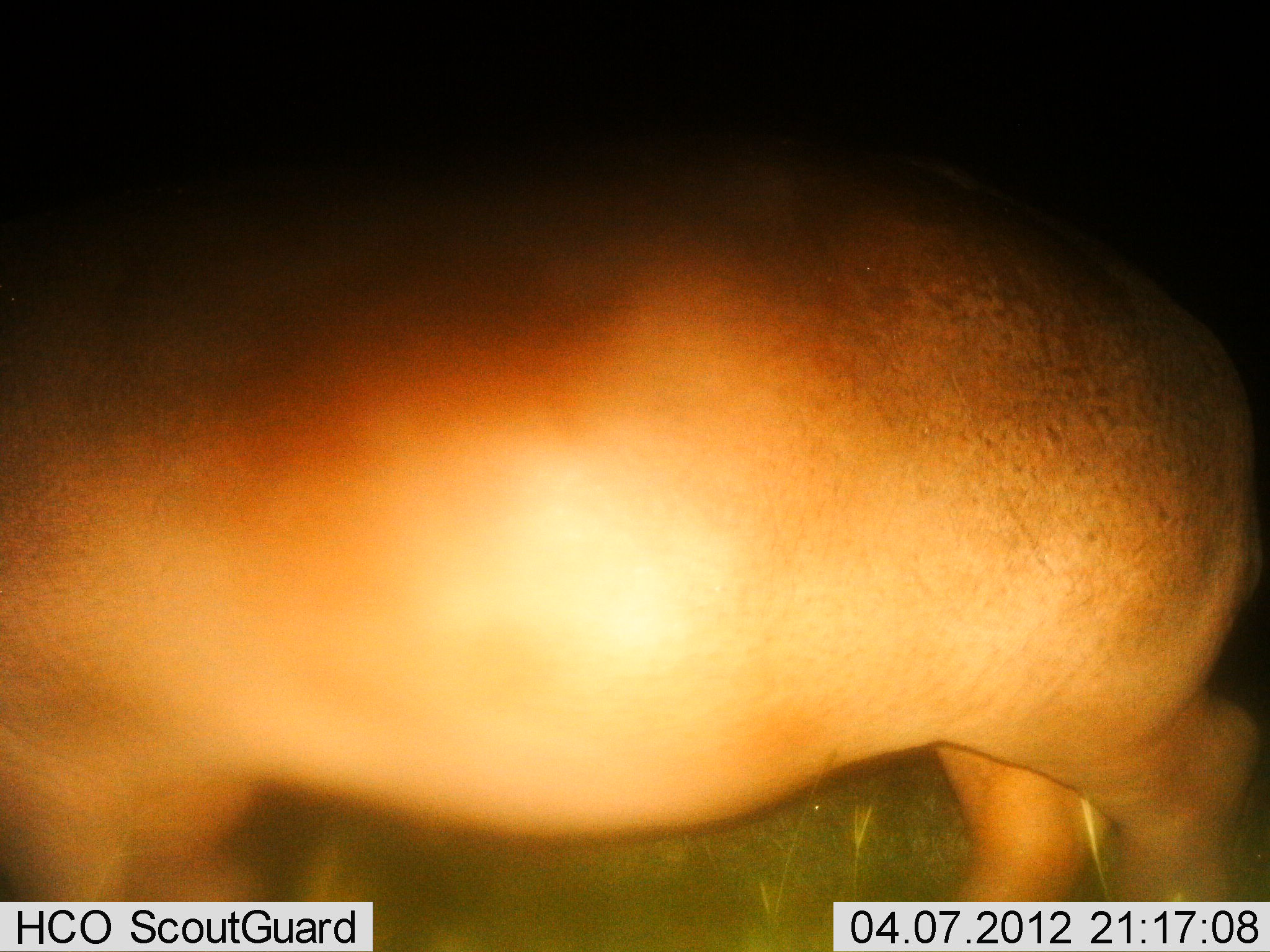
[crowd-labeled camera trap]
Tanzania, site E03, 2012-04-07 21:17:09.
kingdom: Animalia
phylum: Chordata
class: Mammalia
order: Artiodactyla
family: Hippopotamidae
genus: Hippopotamus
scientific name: Hippopotamus amphibius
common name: hippopotamus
Hippopotamus (Hippopotamus amphibius), count 1. Behavior (volunteer vote fractions): standing 53%, resting 0%, moving 47%, interacting 0%. Young present (vote fraction): 0%. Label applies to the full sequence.